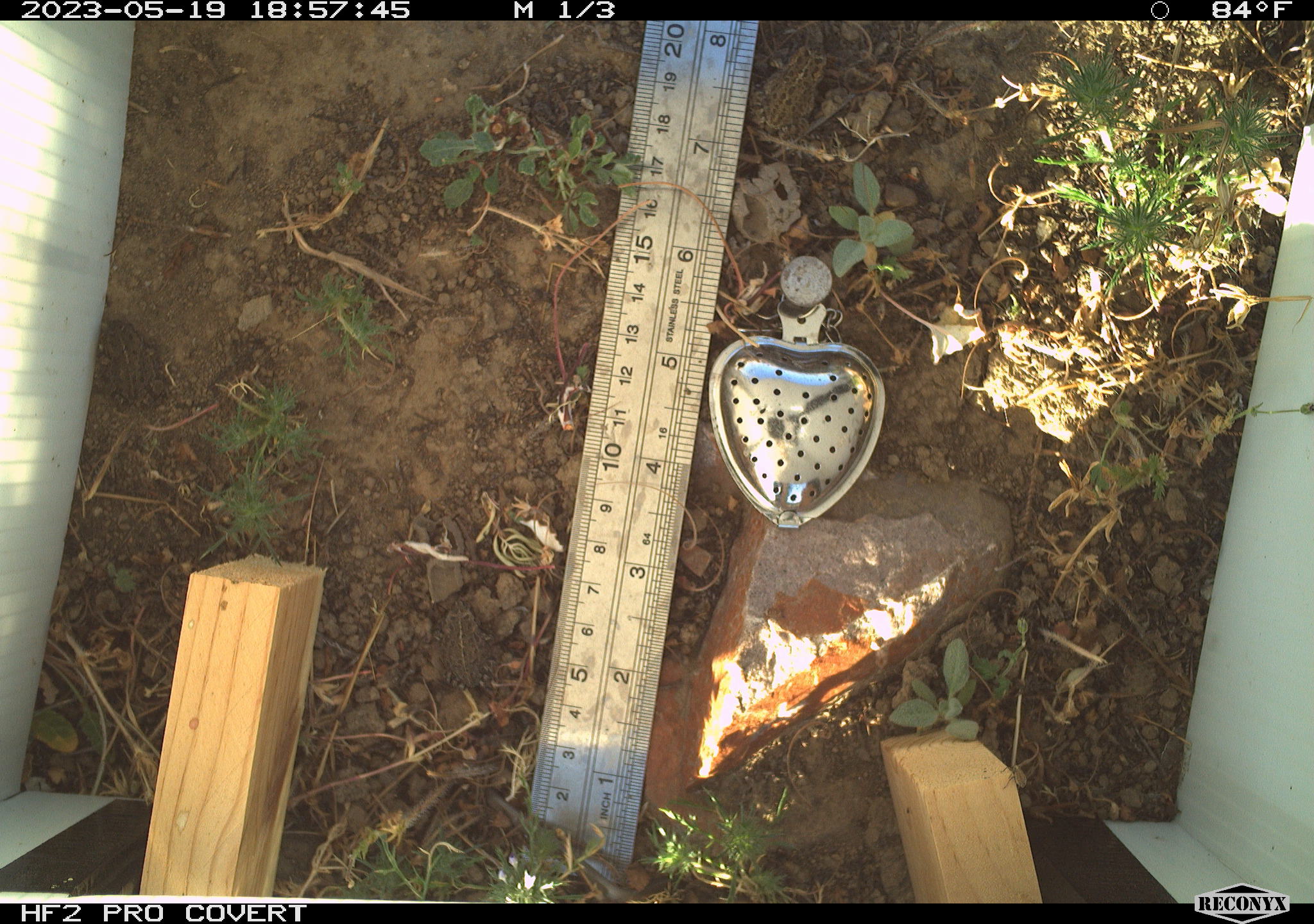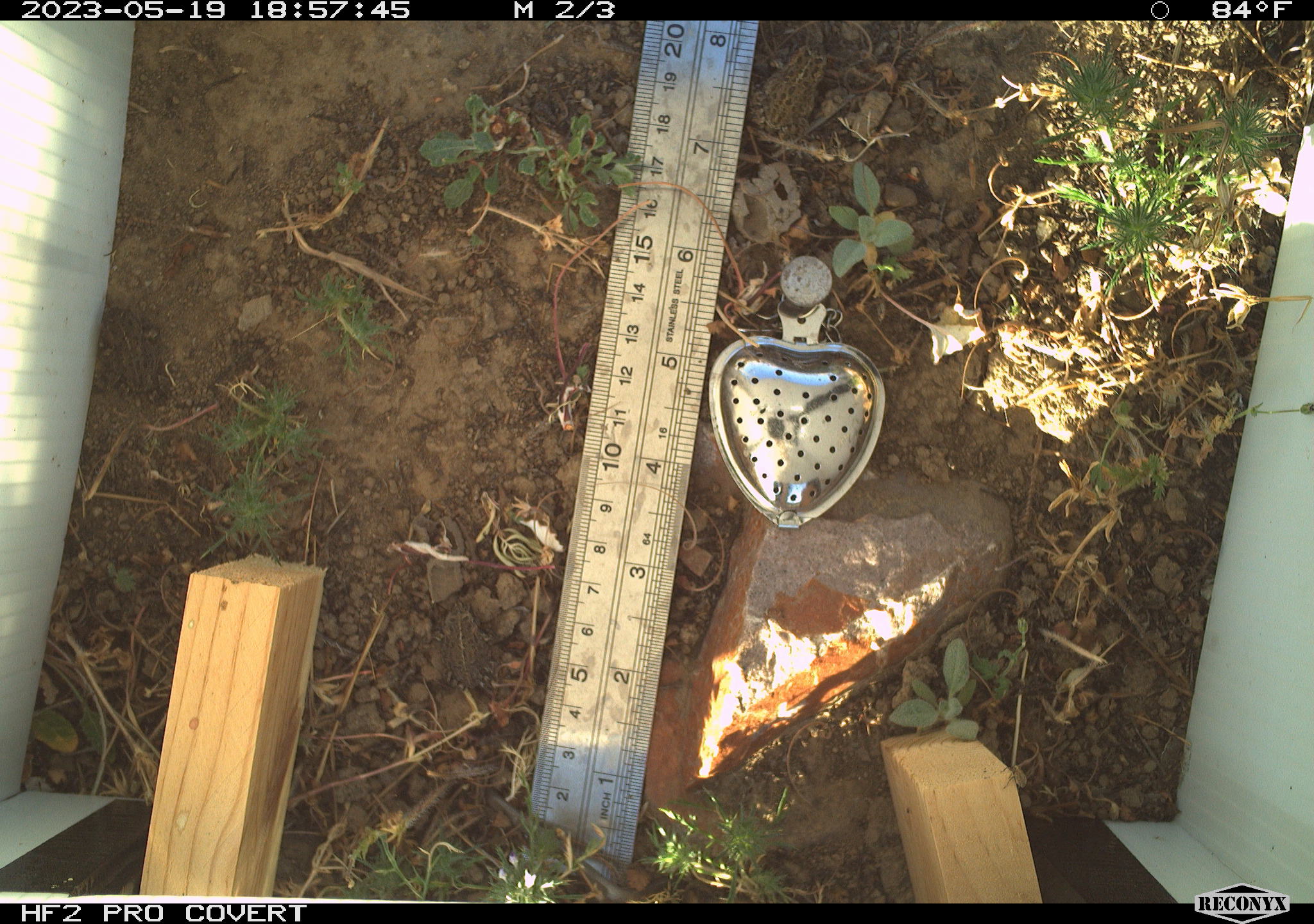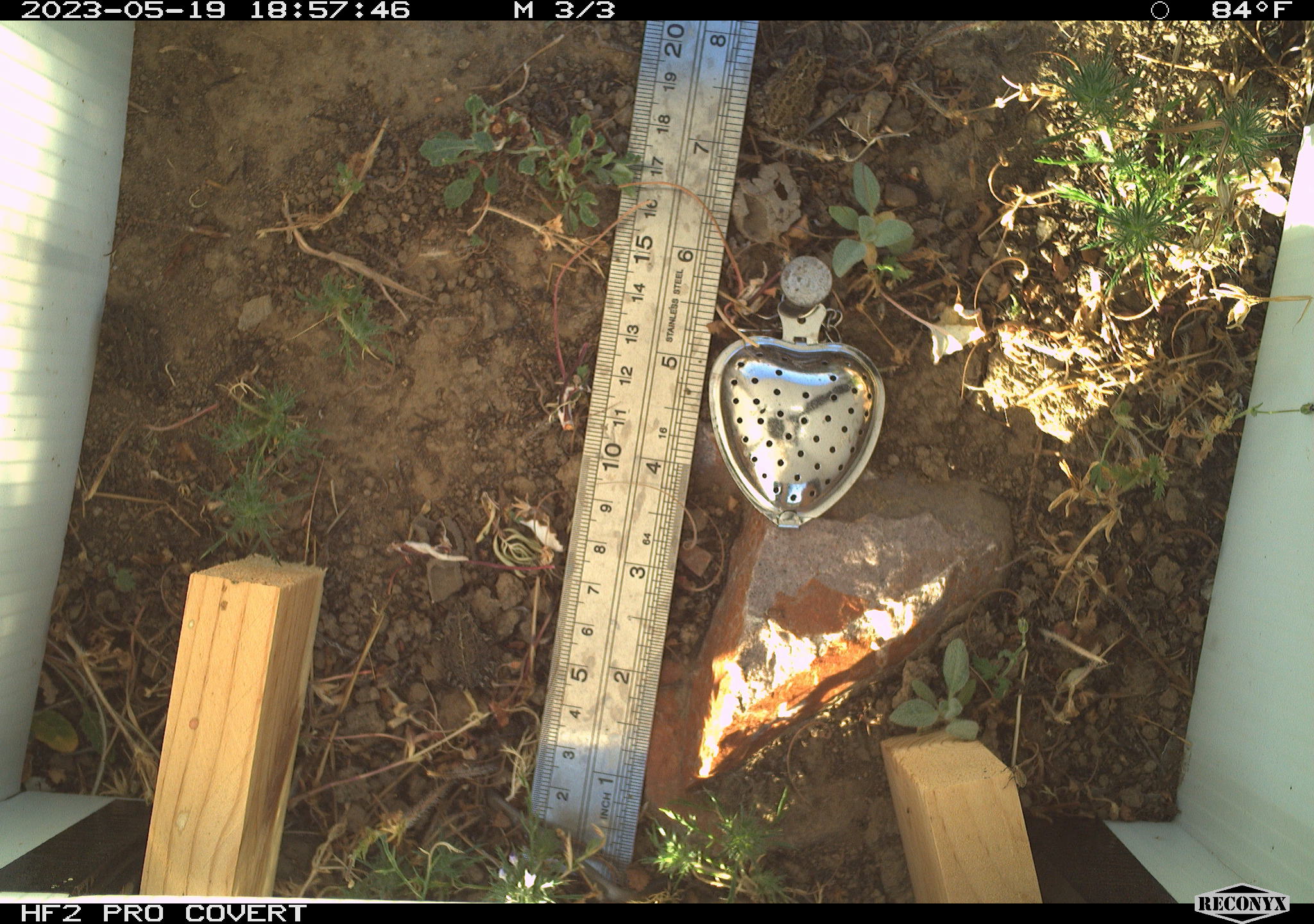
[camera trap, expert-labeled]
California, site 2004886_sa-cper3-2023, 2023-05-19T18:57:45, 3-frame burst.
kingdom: Animalia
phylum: Chordata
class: Amphibia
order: Anura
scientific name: Anura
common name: frogs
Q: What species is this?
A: Frogs (Anura).